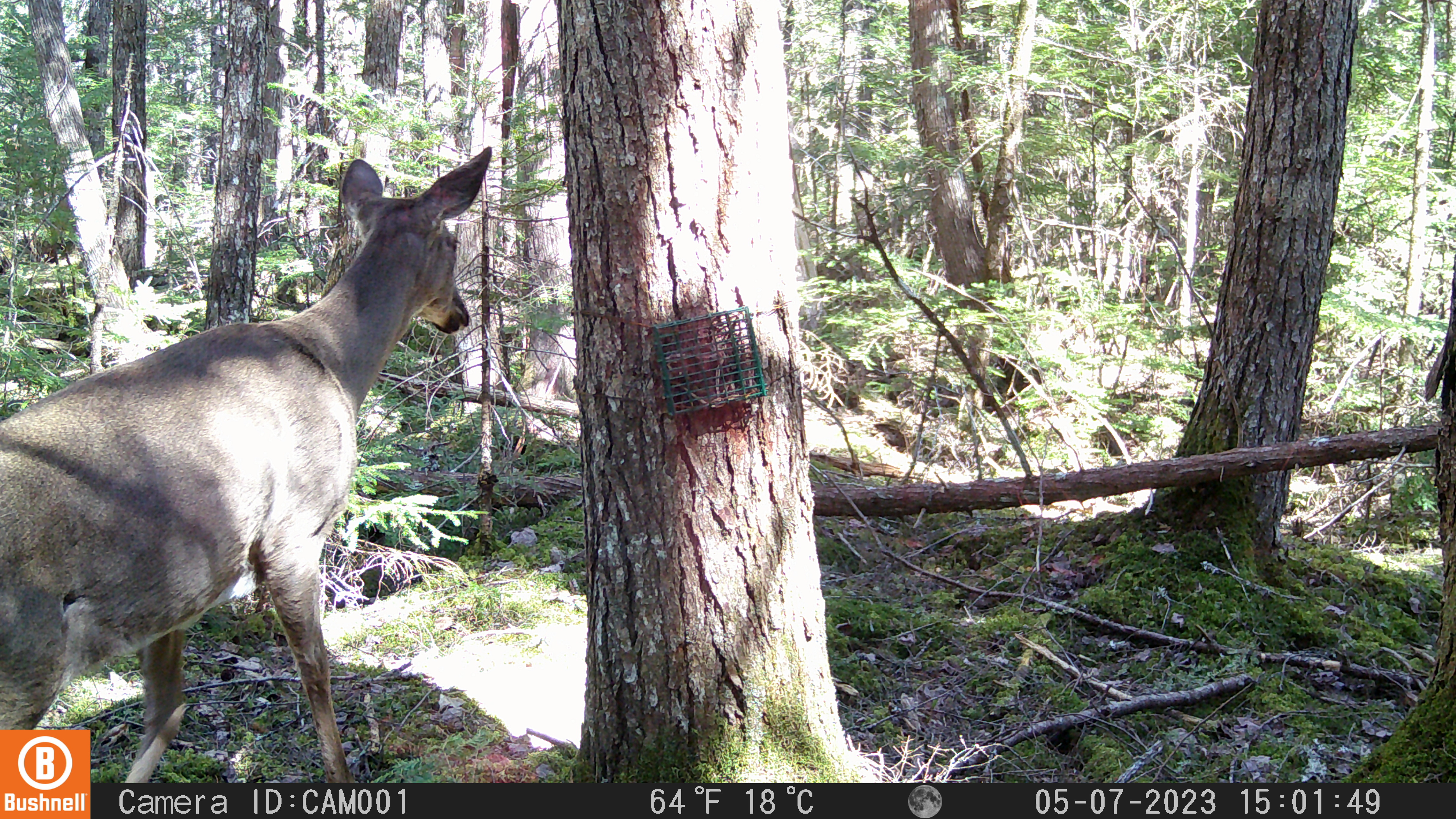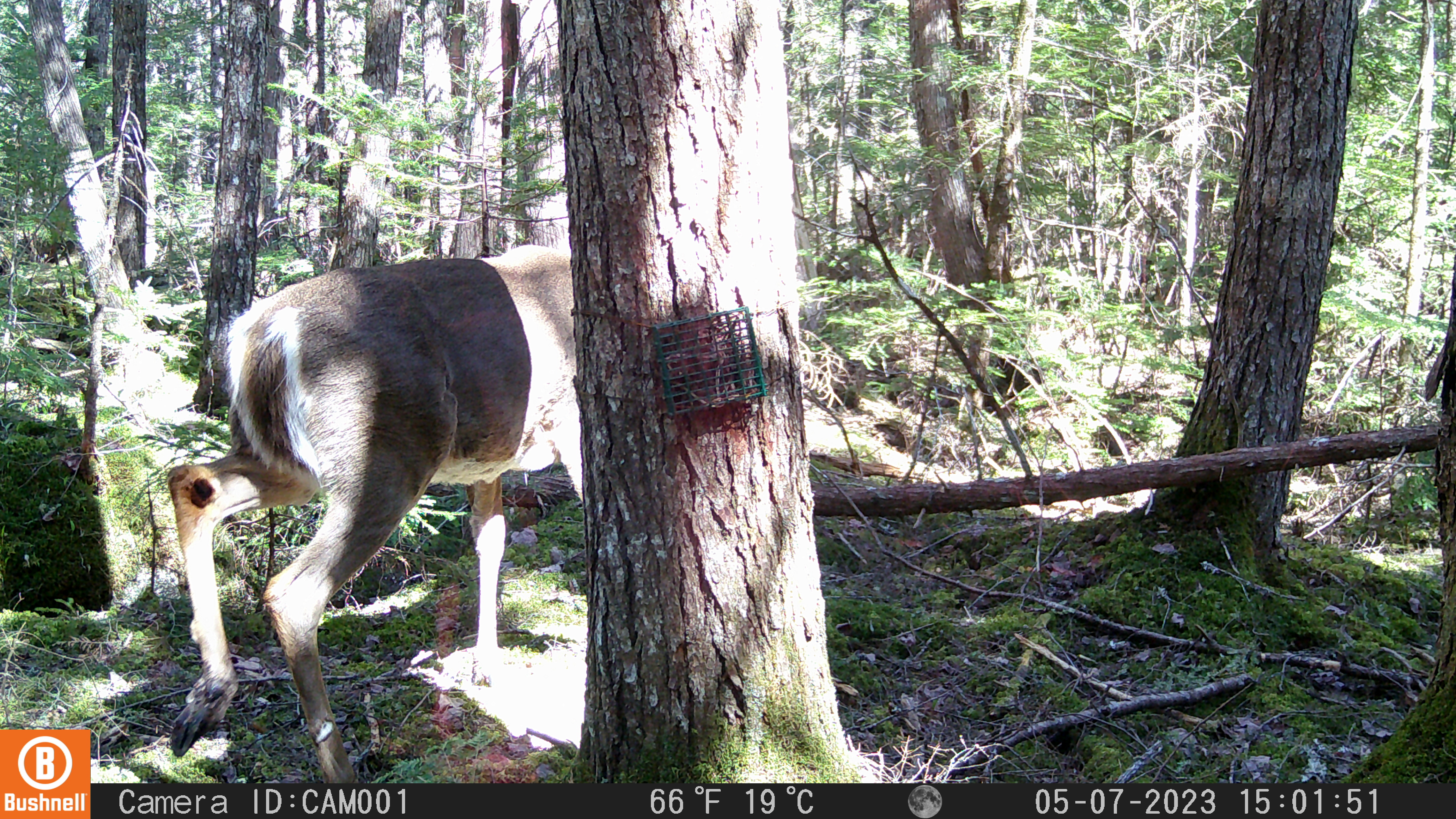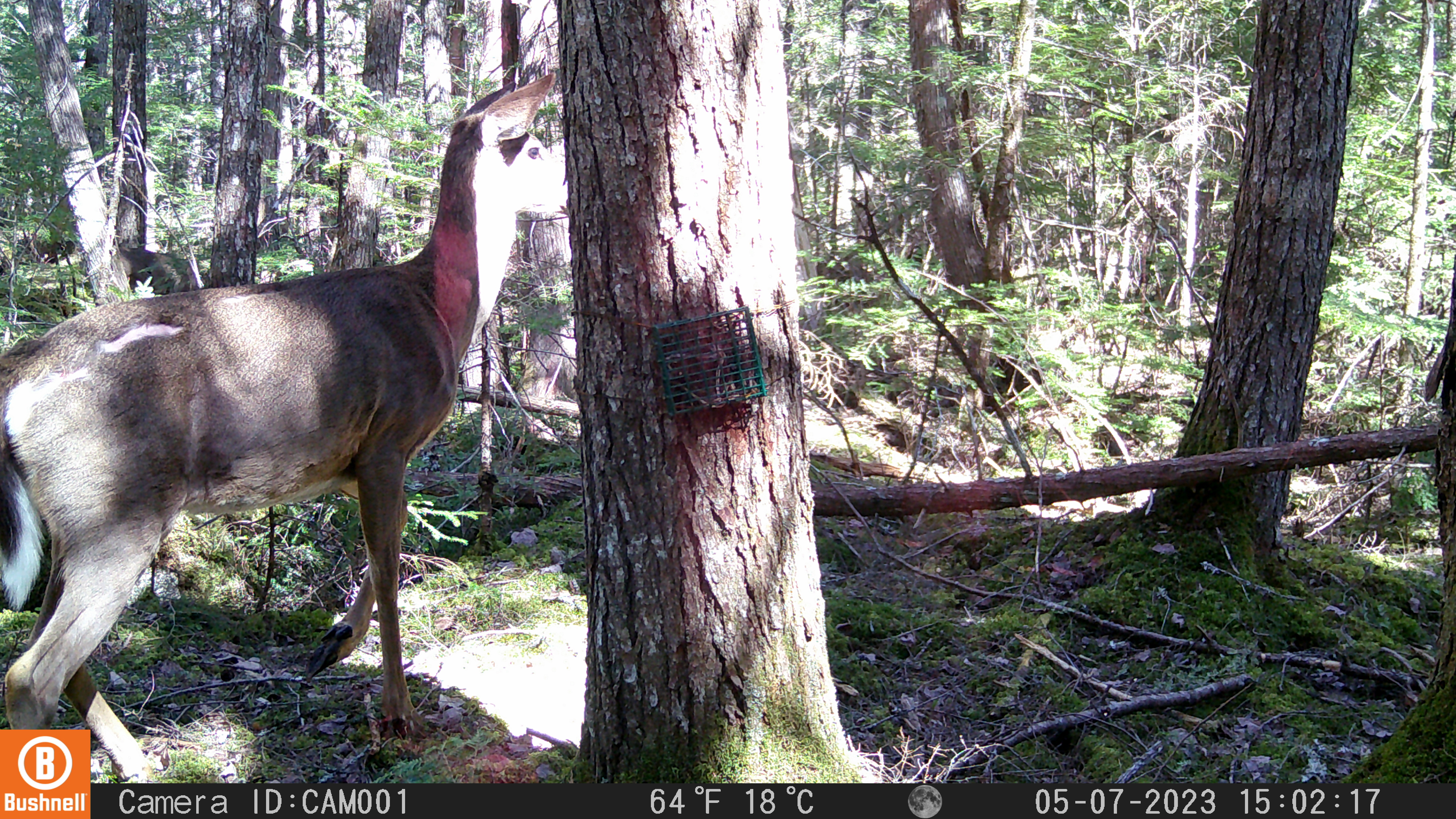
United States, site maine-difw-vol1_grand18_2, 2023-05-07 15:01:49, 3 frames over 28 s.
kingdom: Animalia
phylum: Chordata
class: Mammalia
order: Artiodactyla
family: Cervidae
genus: Odocoileus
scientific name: Odocoileus virginianus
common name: white-tailed deer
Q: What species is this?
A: White-tailed deer (Odocoileus virginianus).